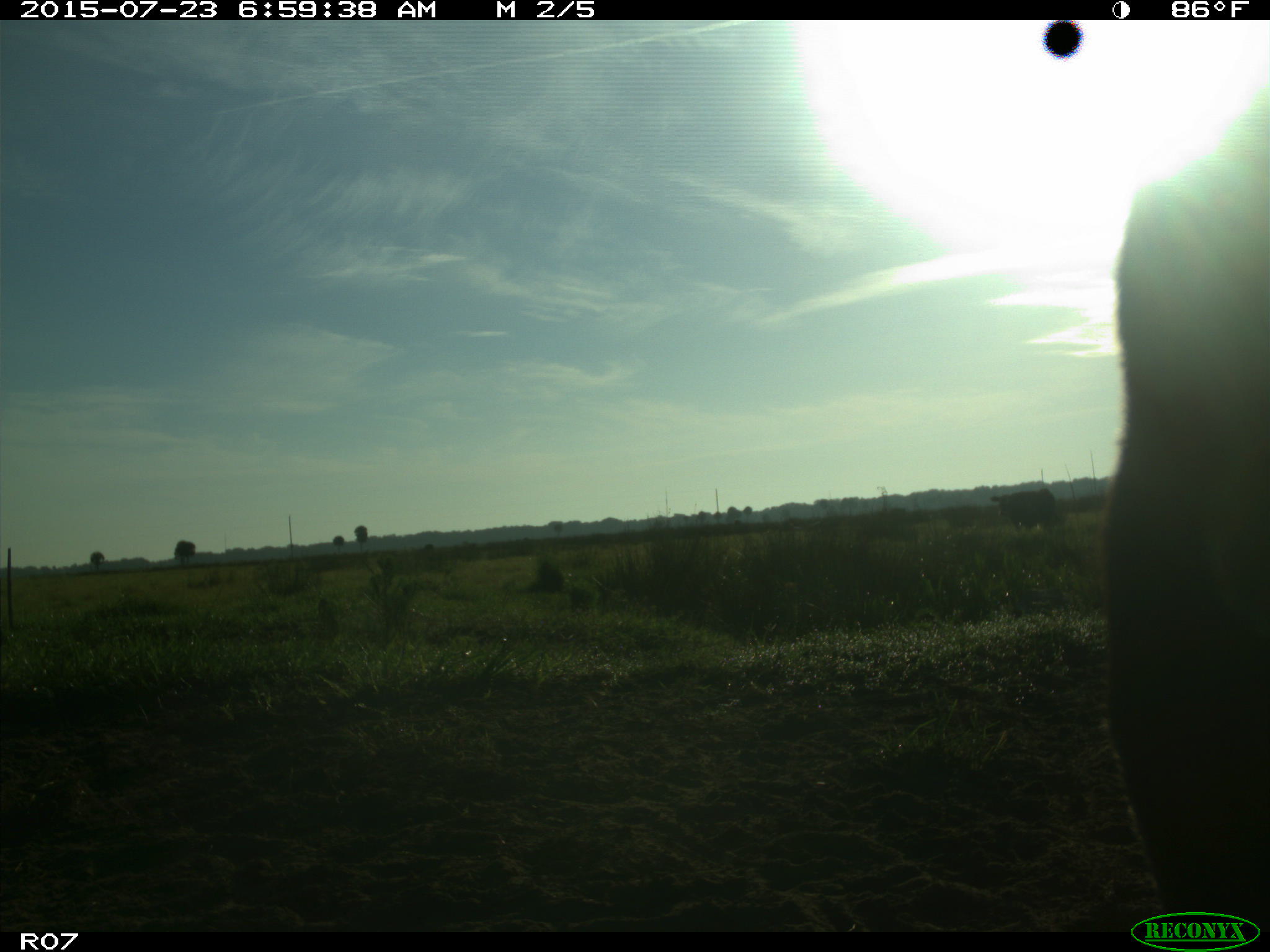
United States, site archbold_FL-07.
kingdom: Animalia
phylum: Chordata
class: Mammalia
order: Artiodactyla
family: Bovidae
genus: Bos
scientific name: Bos taurus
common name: domestic cow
Bos taurus (domestic cow).